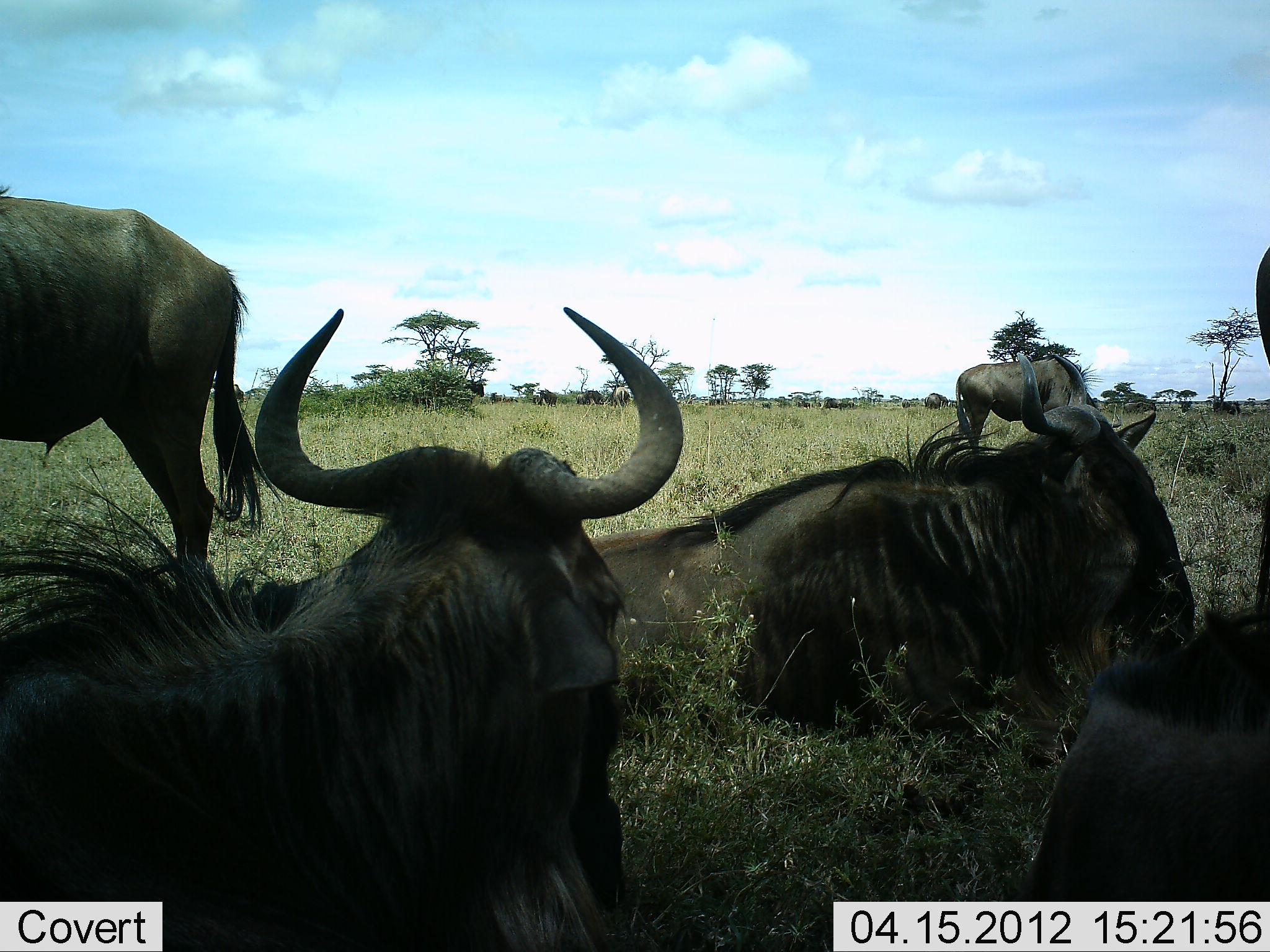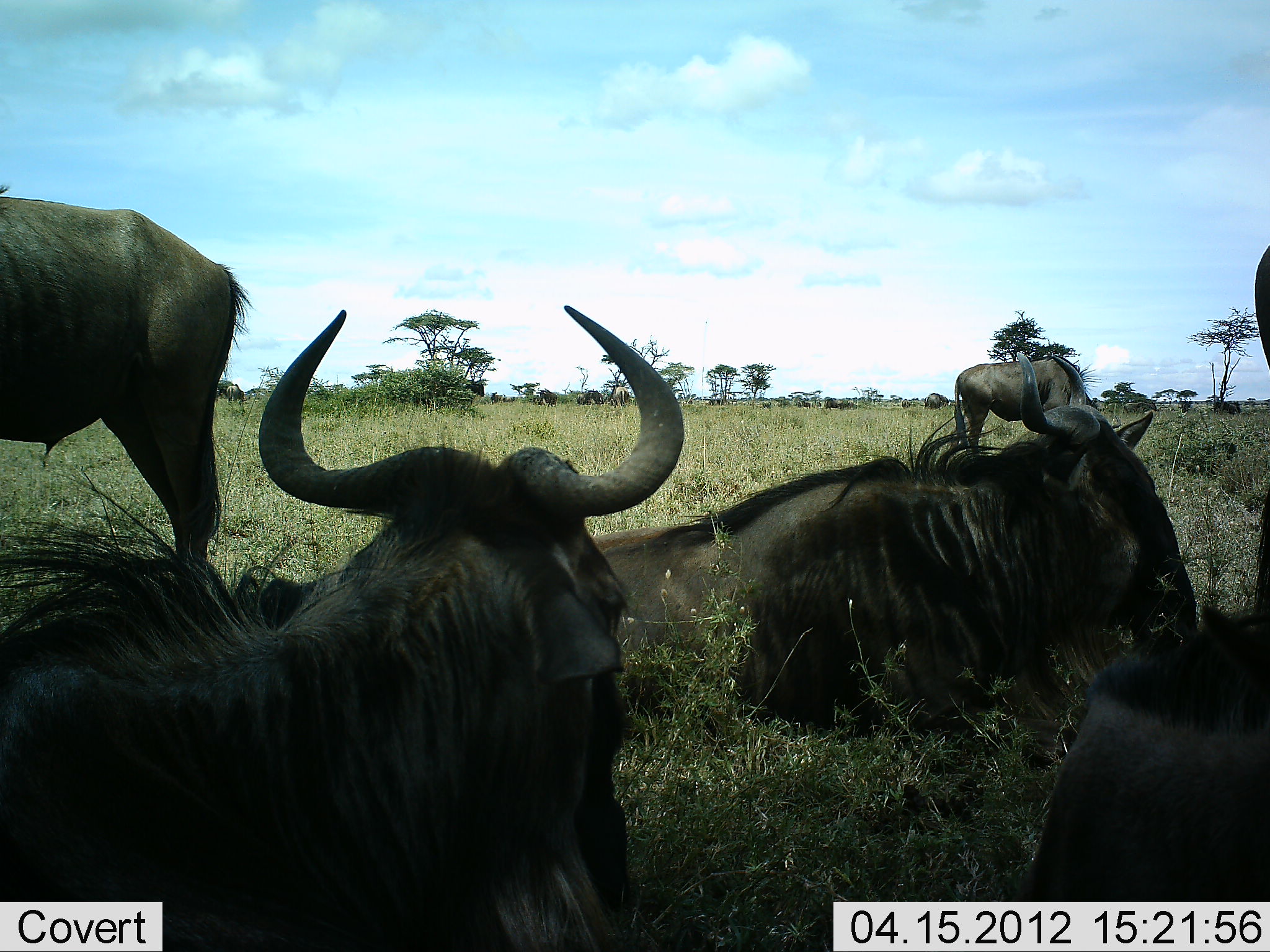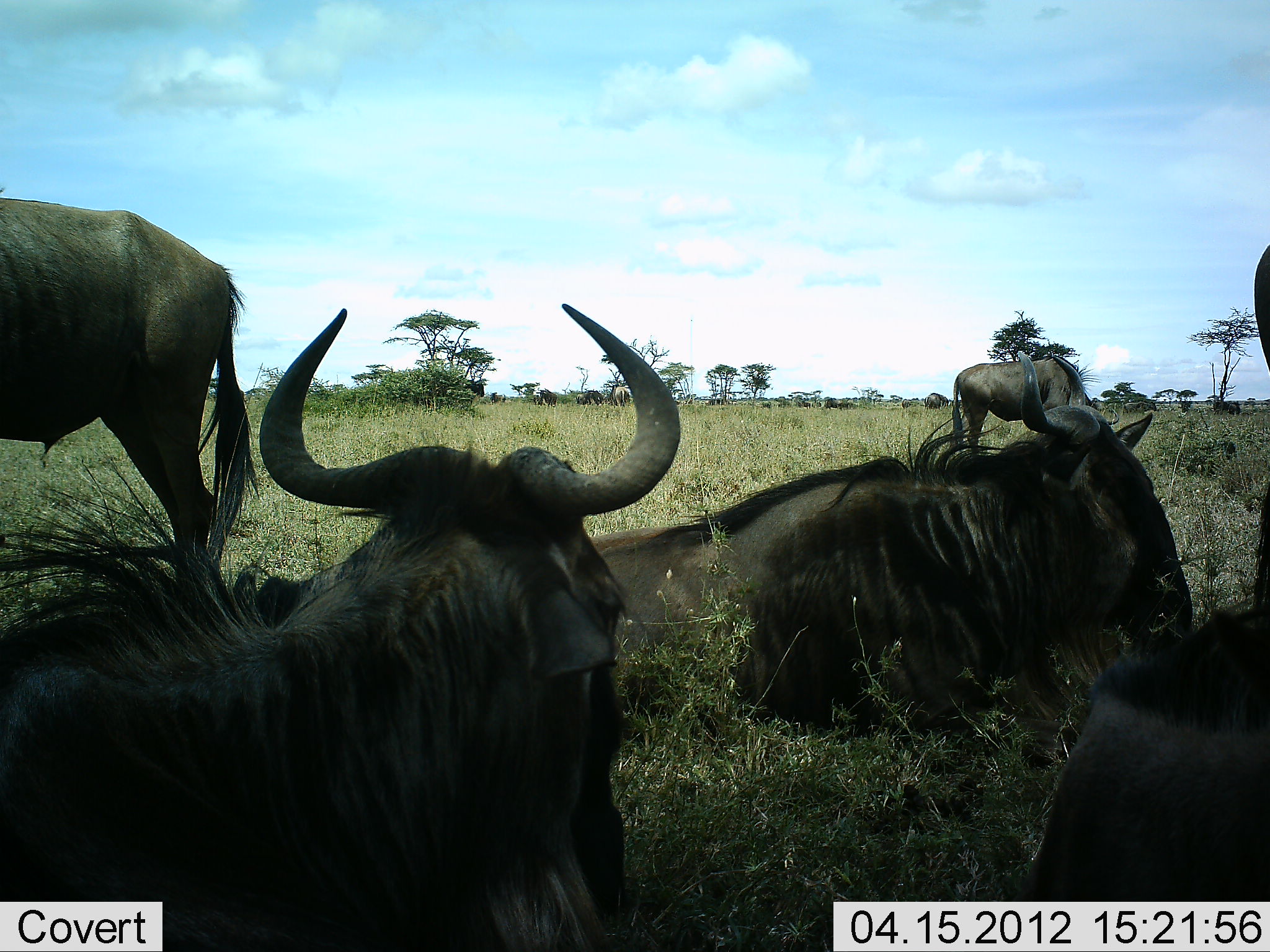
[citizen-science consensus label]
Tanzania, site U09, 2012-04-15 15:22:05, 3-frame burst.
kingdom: Animalia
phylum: Chordata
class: Mammalia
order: Artiodactyla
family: Bovidae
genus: Connochaetes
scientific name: Connochaetes taurinus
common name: blue wildebeest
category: wildebeest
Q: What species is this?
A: Wildebeest (blue wildebeest) (Connochaetes taurinus).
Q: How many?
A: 6.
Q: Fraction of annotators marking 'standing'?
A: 78%.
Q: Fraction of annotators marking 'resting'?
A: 97%.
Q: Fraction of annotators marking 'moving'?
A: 3%.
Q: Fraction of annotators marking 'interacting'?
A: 0%.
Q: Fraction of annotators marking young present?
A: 0%.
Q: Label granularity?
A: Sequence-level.